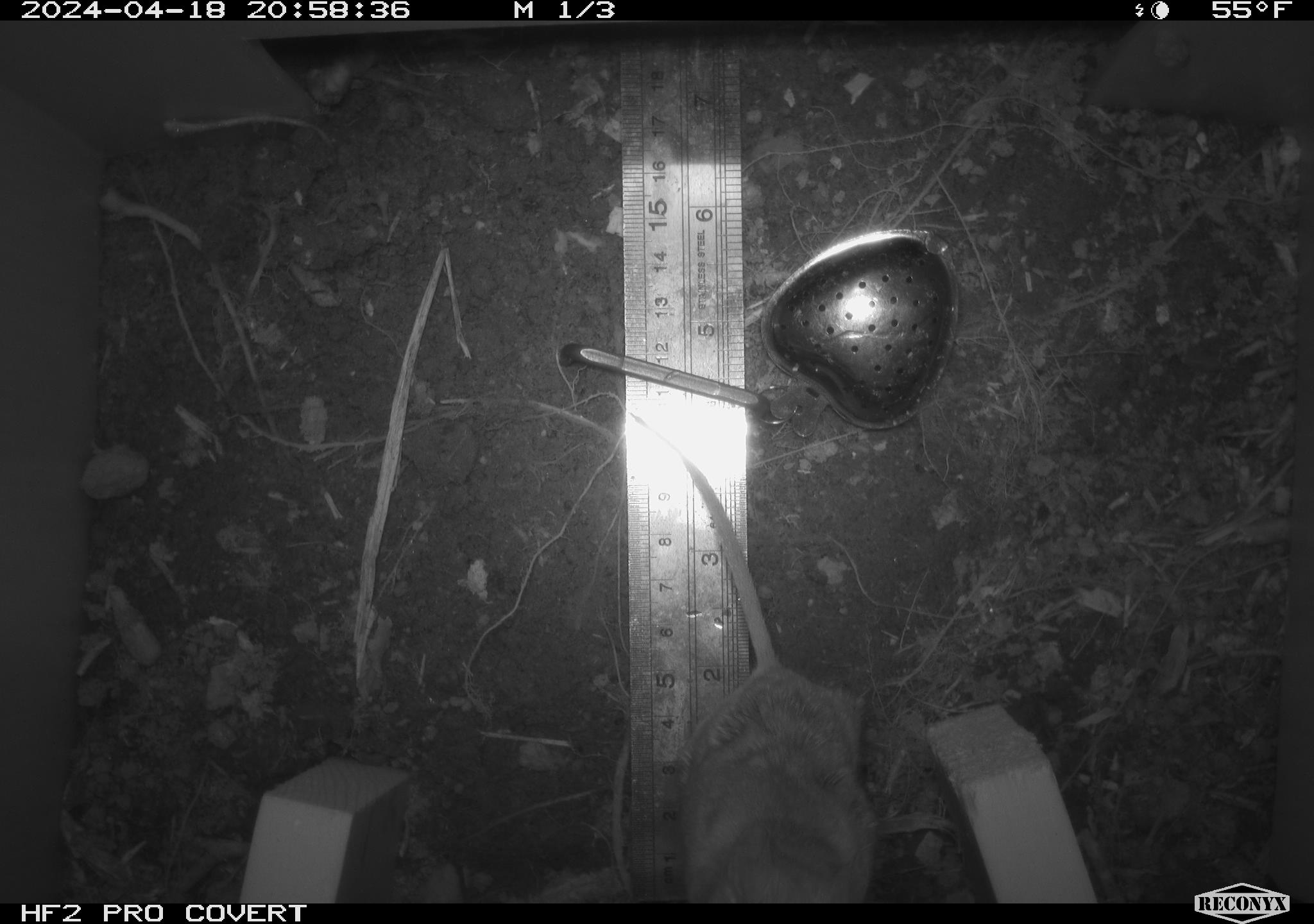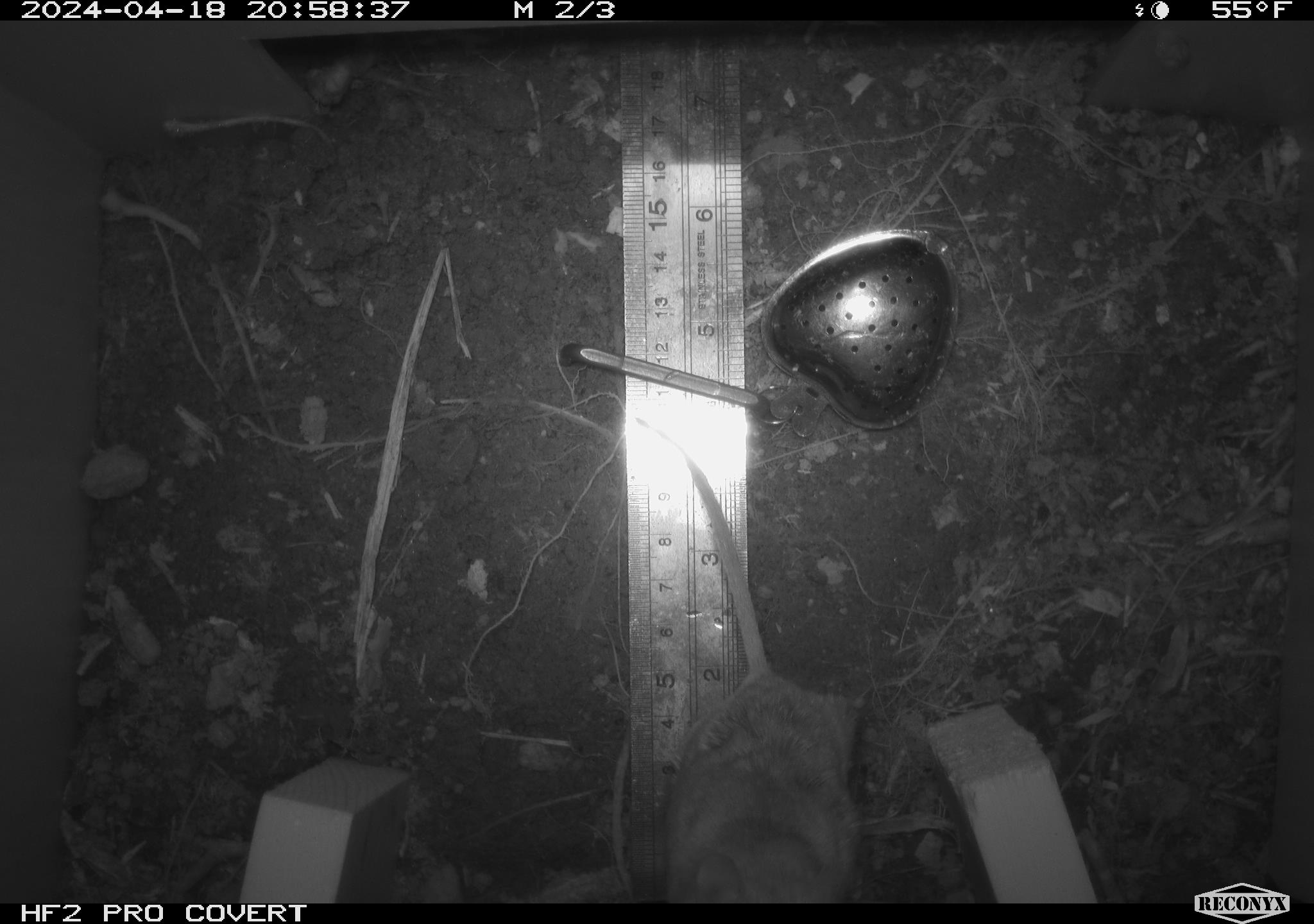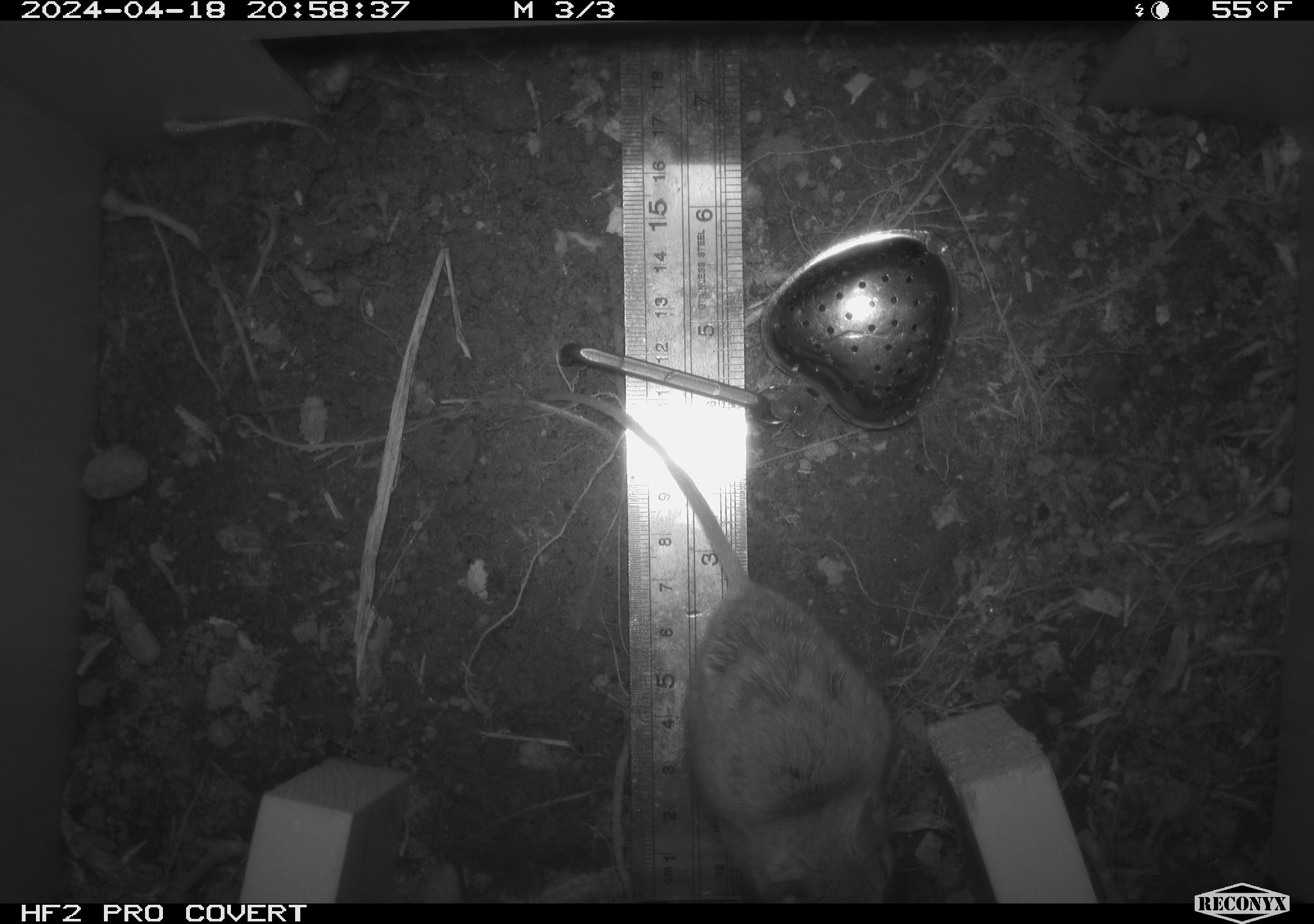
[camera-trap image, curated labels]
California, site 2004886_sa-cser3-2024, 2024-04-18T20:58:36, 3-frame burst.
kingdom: Animalia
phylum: Chordata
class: Mammalia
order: Rodentia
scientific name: Rodentia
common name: rodent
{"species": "rodent (Rodentia)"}